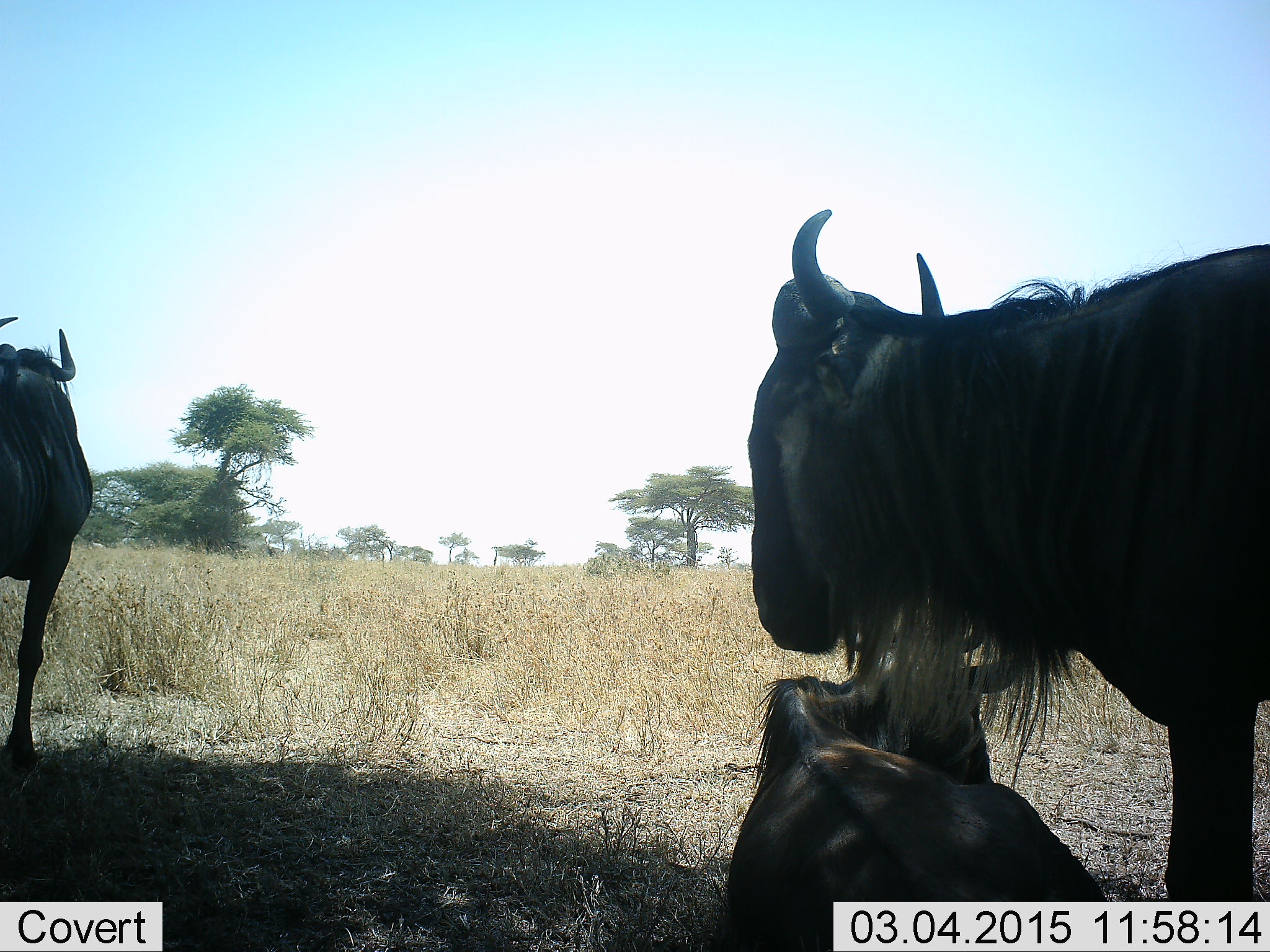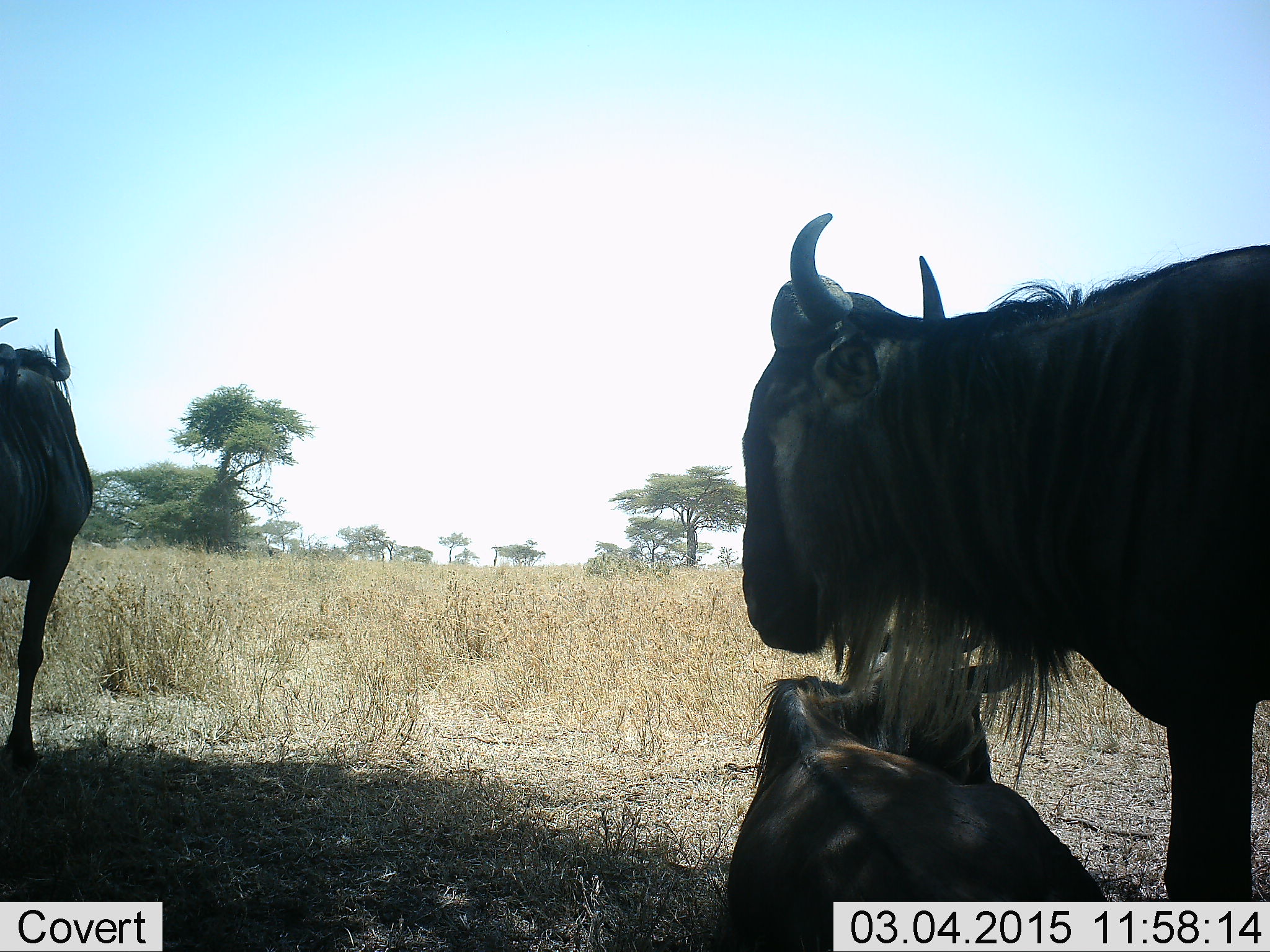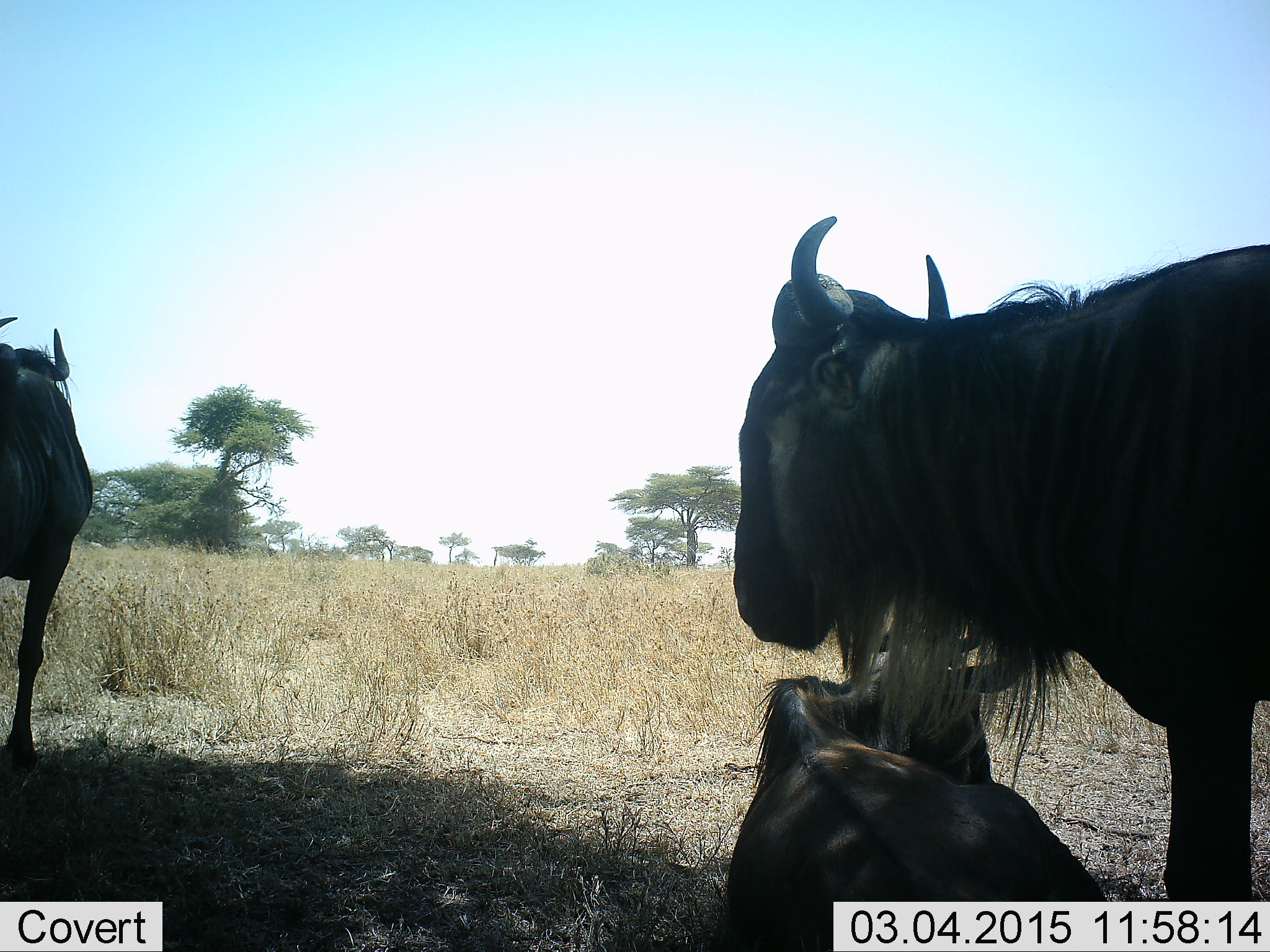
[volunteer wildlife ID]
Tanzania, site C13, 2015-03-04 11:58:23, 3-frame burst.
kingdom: Animalia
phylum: Chordata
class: Mammalia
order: Artiodactyla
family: Bovidae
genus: Connochaetes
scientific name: Connochaetes taurinus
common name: blue wildebeest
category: wildebeest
Wildebeest (blue wildebeest) (Connochaetes taurinus), count 3. Behavior (volunteer vote fractions): standing 90%, resting 90%, moving 0%, interacting 0%. Young present (vote fraction): 0%. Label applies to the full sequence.